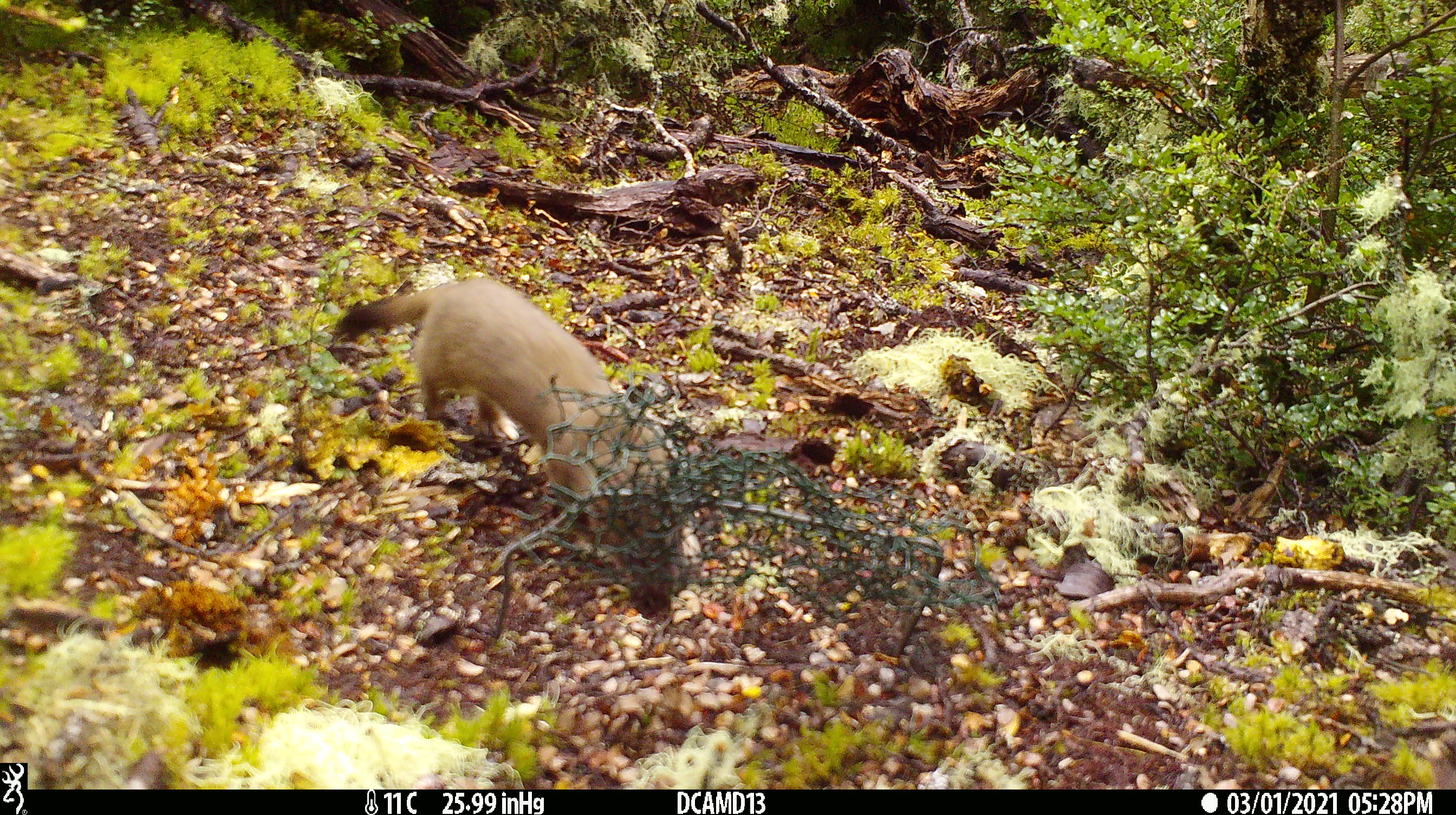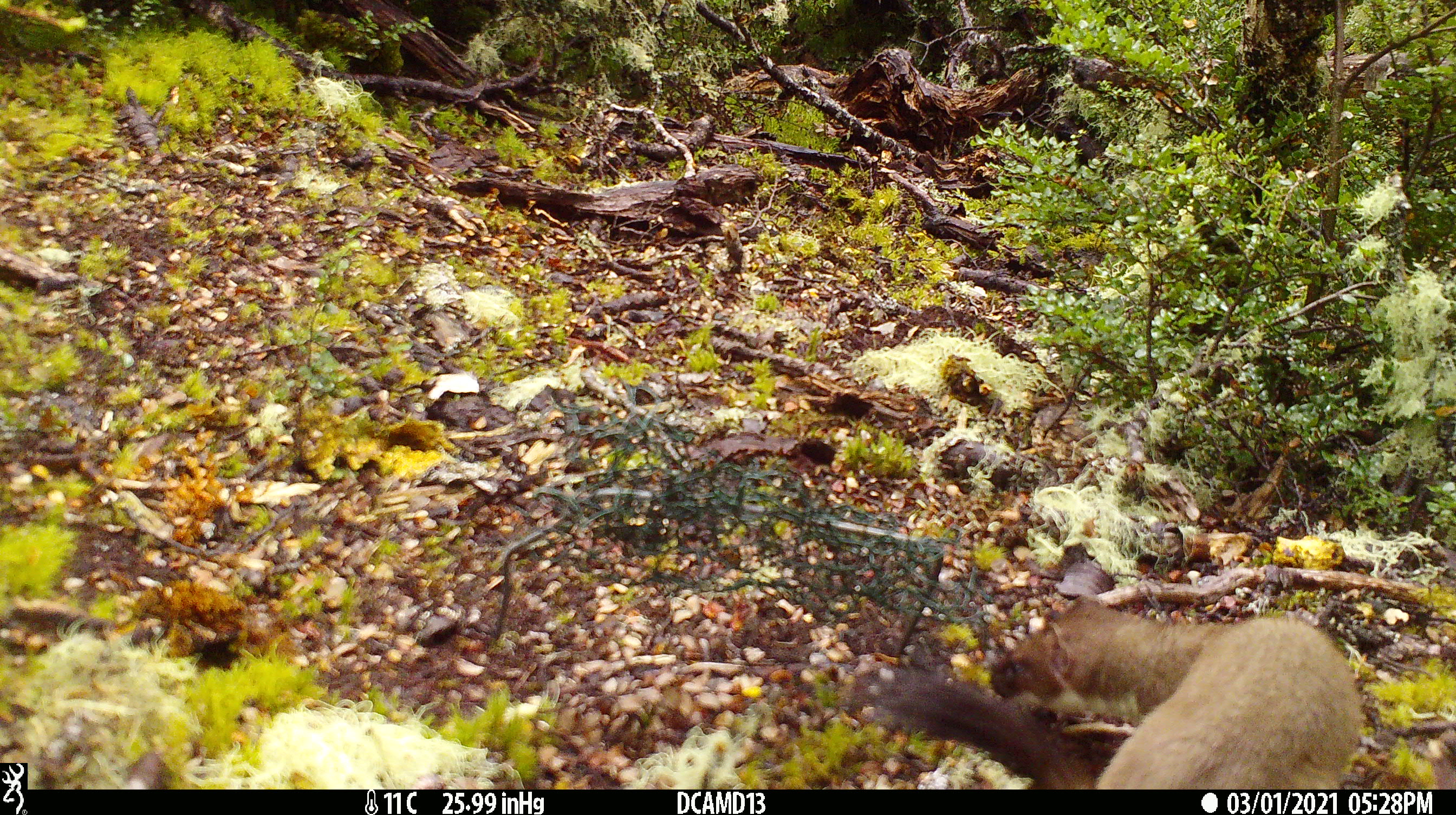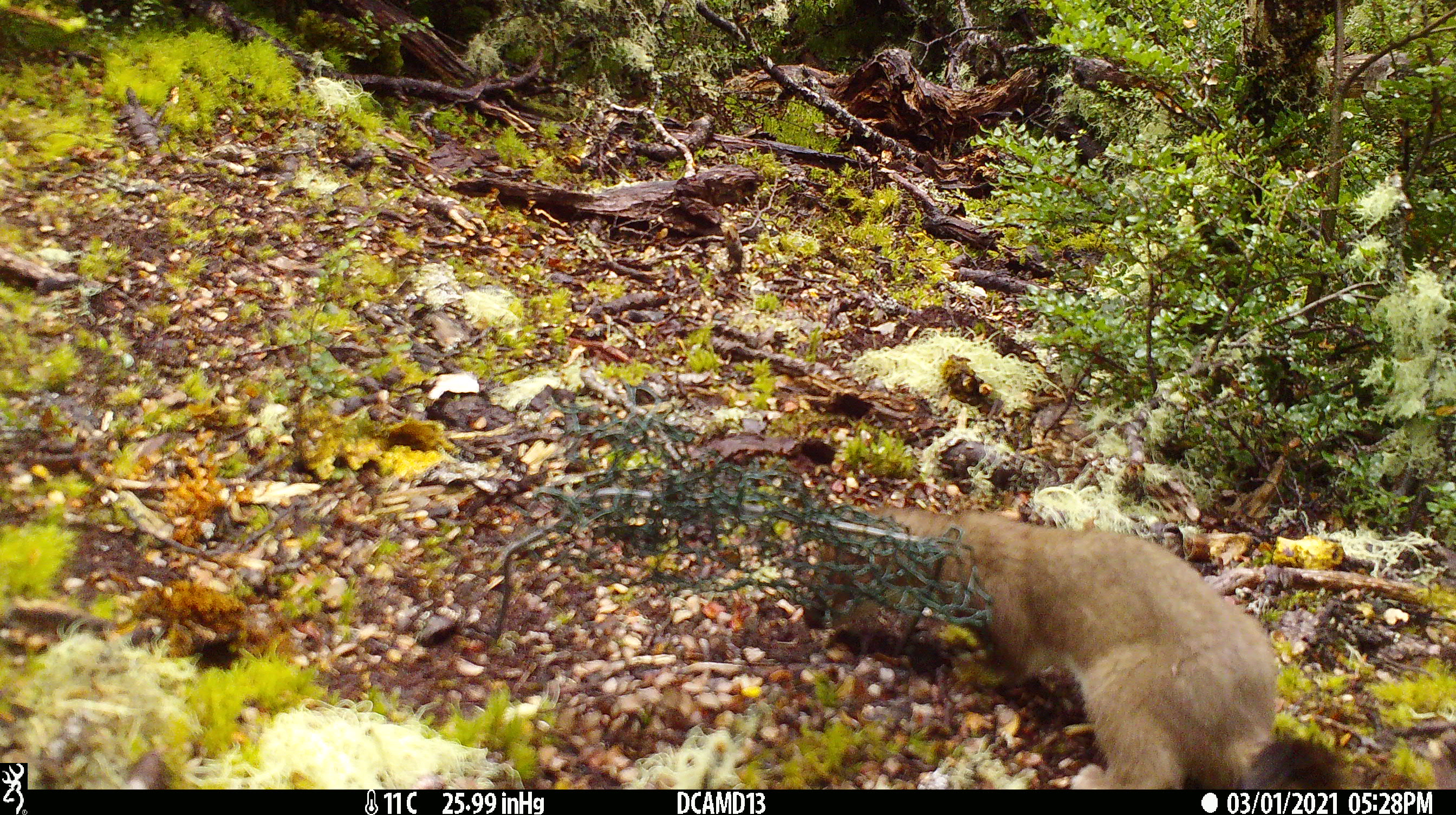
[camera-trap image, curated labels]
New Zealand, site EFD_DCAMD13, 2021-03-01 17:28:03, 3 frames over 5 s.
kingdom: Animalia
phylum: Chordata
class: Mammalia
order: Carnivora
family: Mustelidae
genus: Mustela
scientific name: Mustela erminea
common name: stoat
Stoat (Mustela erminea).